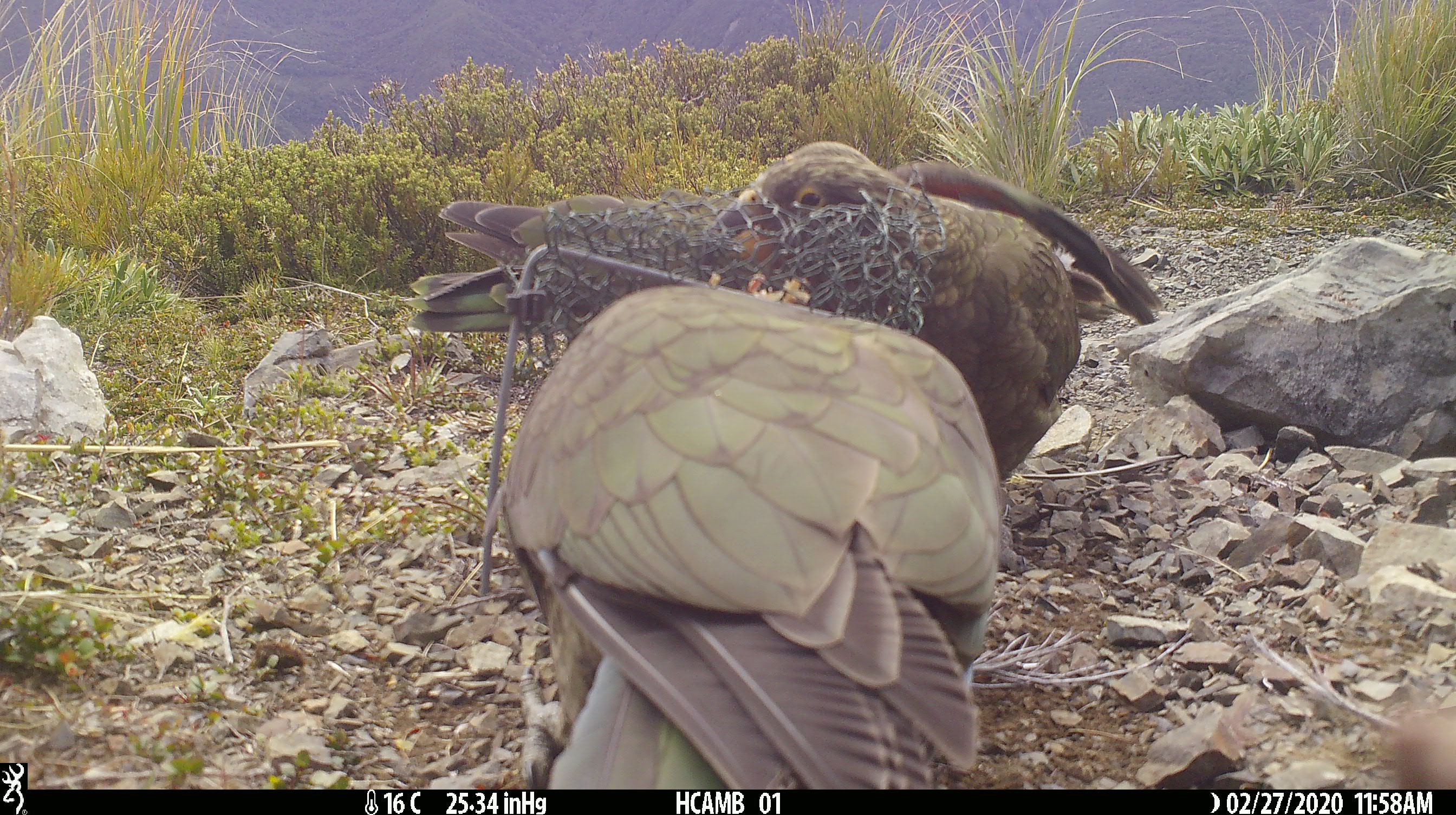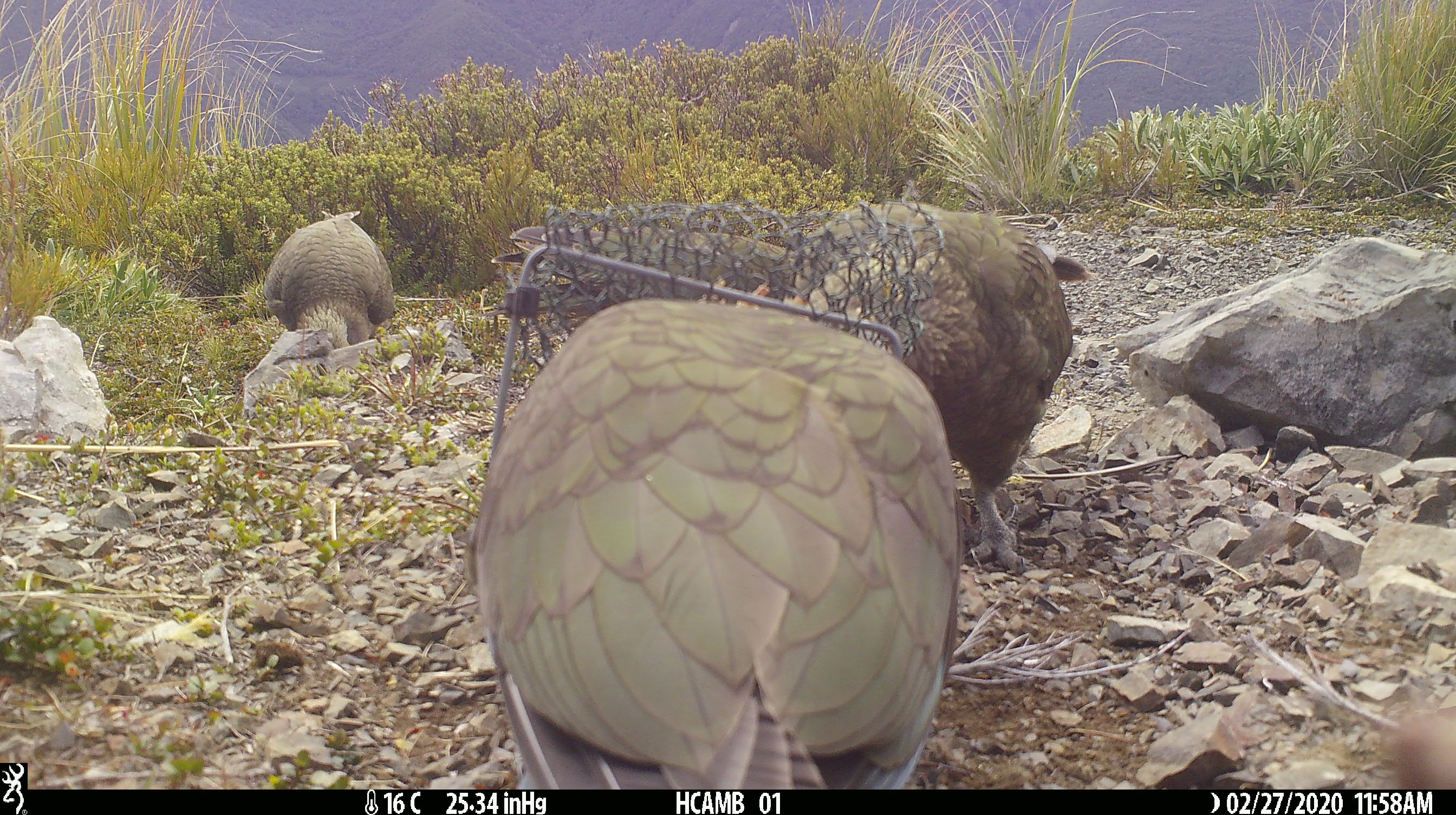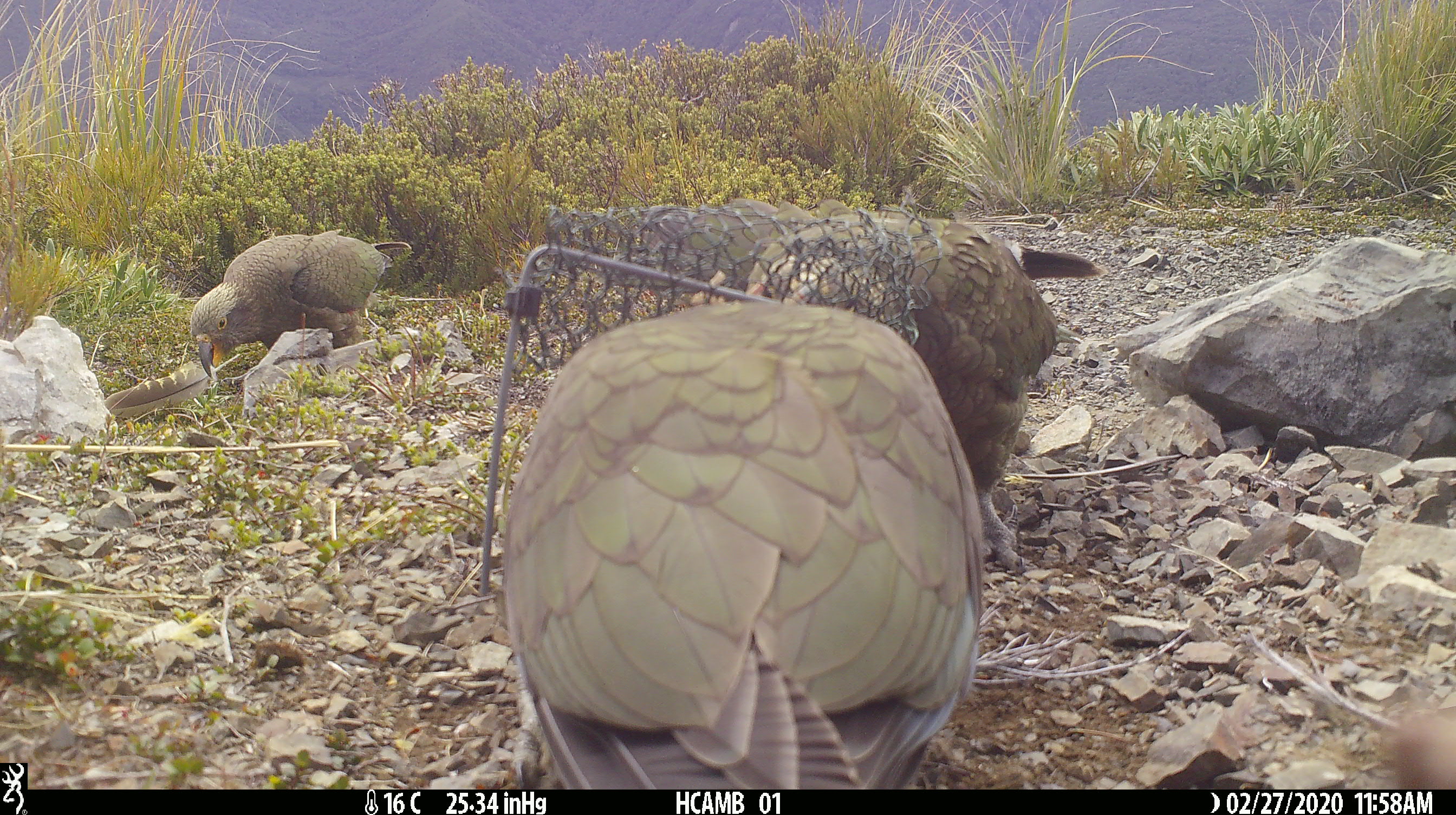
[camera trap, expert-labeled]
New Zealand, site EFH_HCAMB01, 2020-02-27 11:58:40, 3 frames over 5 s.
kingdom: Animalia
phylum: Chordata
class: Aves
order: Psittaciformes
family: Strigopidae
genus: Nestor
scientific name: Nestor notabilis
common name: kea